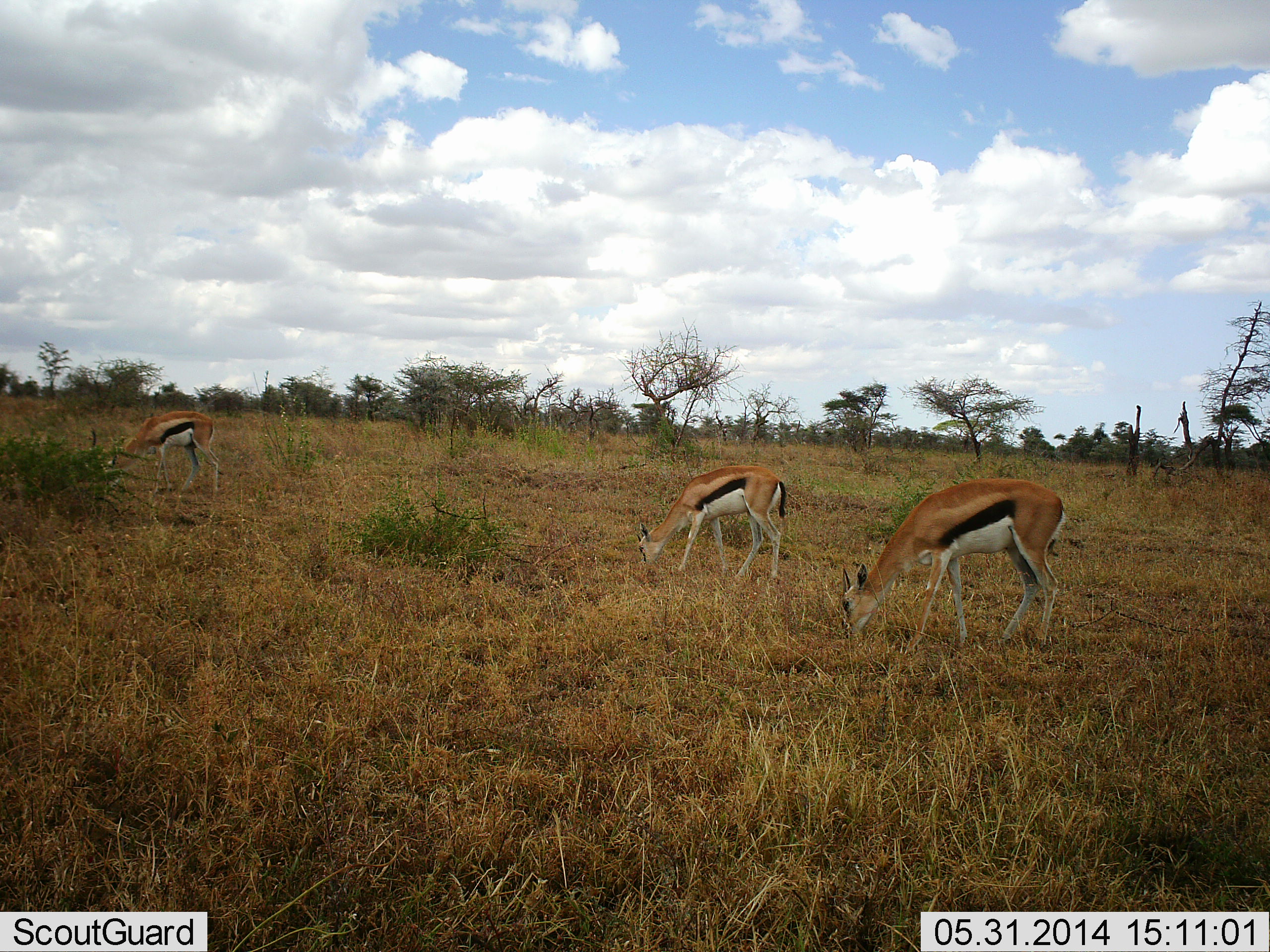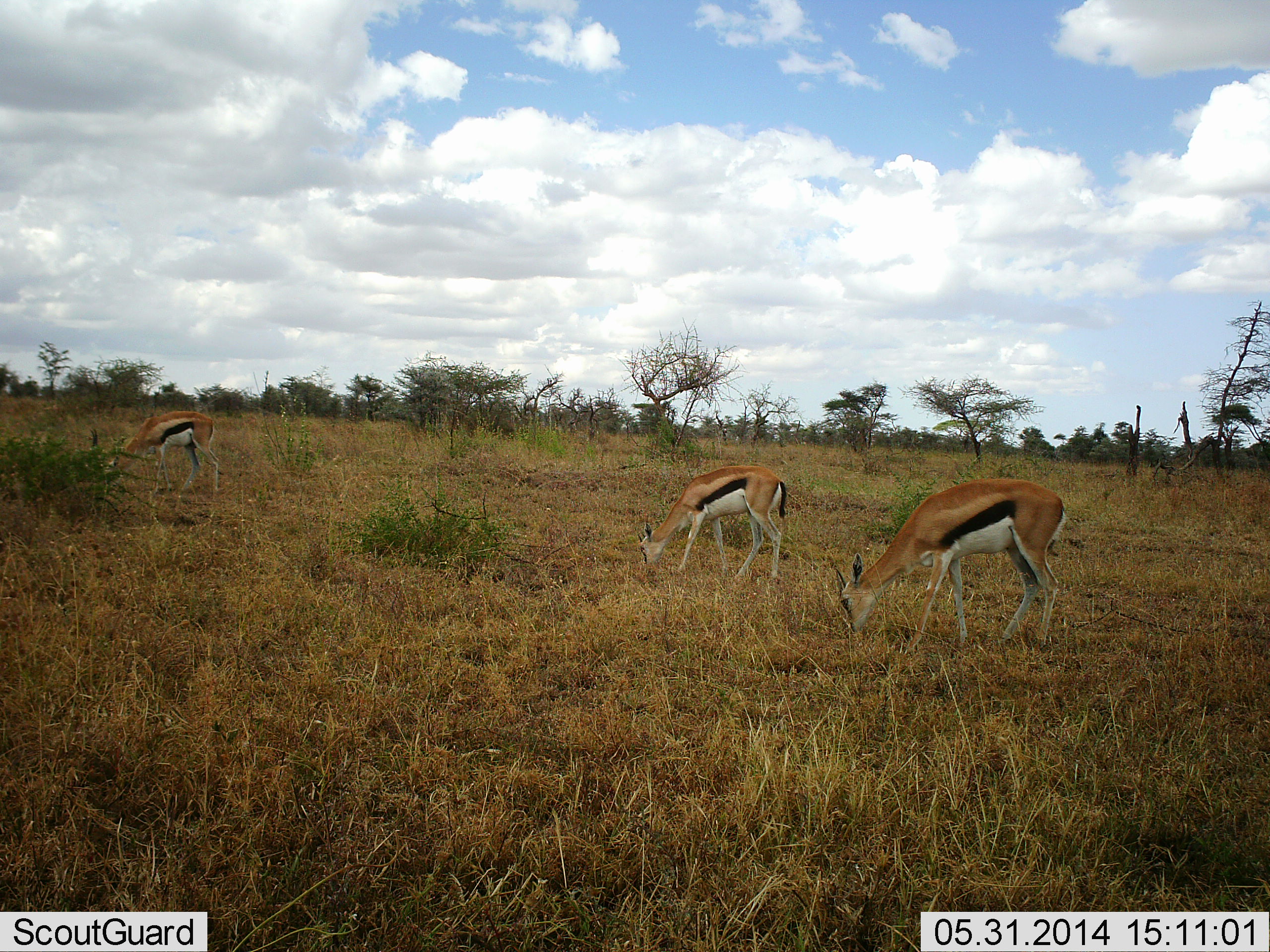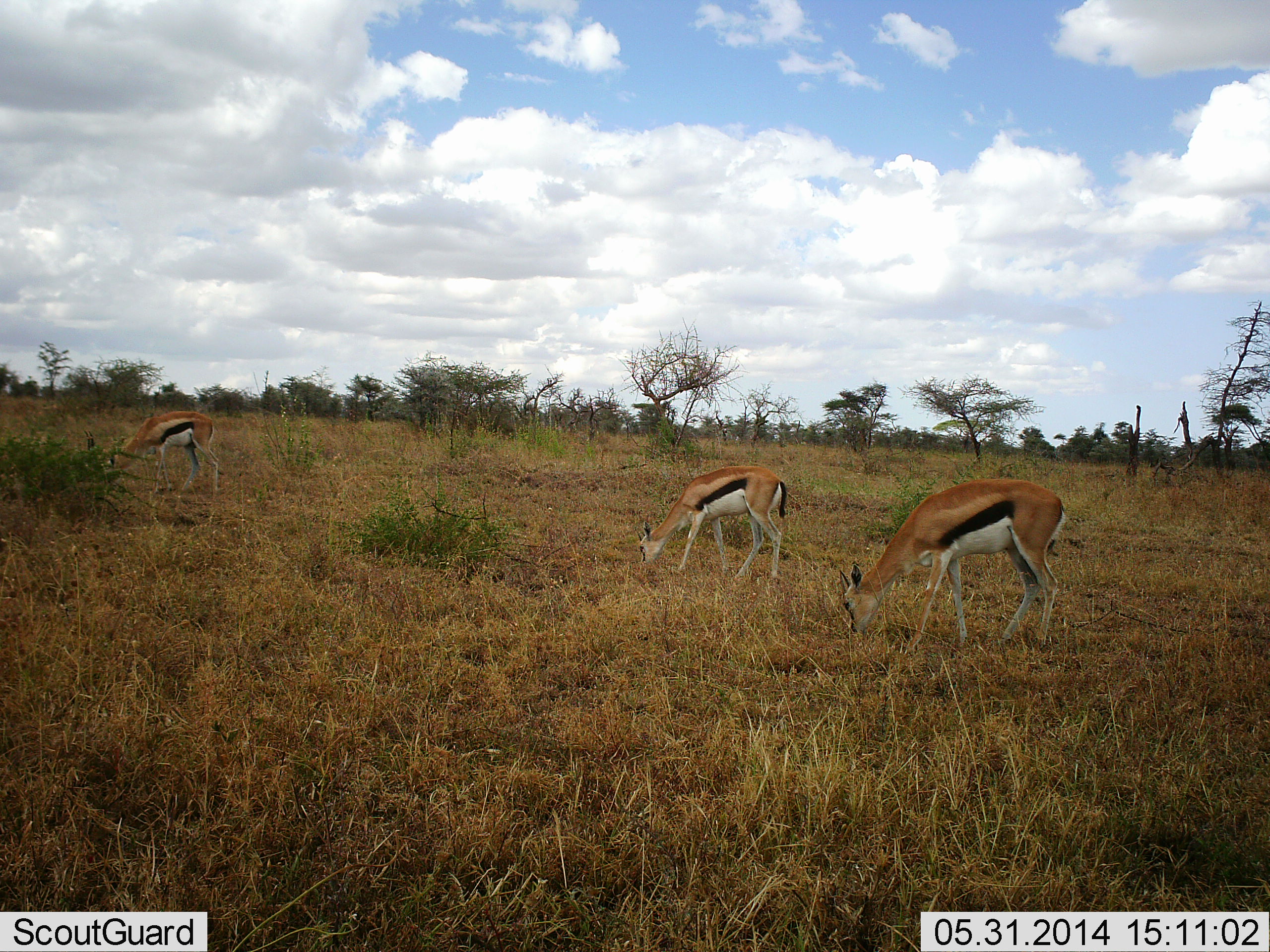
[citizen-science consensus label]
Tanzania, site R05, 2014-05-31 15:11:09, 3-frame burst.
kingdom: Animalia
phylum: Chordata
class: Mammalia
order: Artiodactyla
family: Bovidae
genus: Eudorcas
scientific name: Eudorcas thomsonii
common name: thomson's gazelle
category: gazellethomsons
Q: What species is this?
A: Gazellethomsons (thomson's gazelle) (Eudorcas thomsonii).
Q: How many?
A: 3.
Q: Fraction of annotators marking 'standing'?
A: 40%.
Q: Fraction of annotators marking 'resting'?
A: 0%.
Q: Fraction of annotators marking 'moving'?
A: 0%.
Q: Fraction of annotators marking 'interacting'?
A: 10%.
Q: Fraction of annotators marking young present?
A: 0%.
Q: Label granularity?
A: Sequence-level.